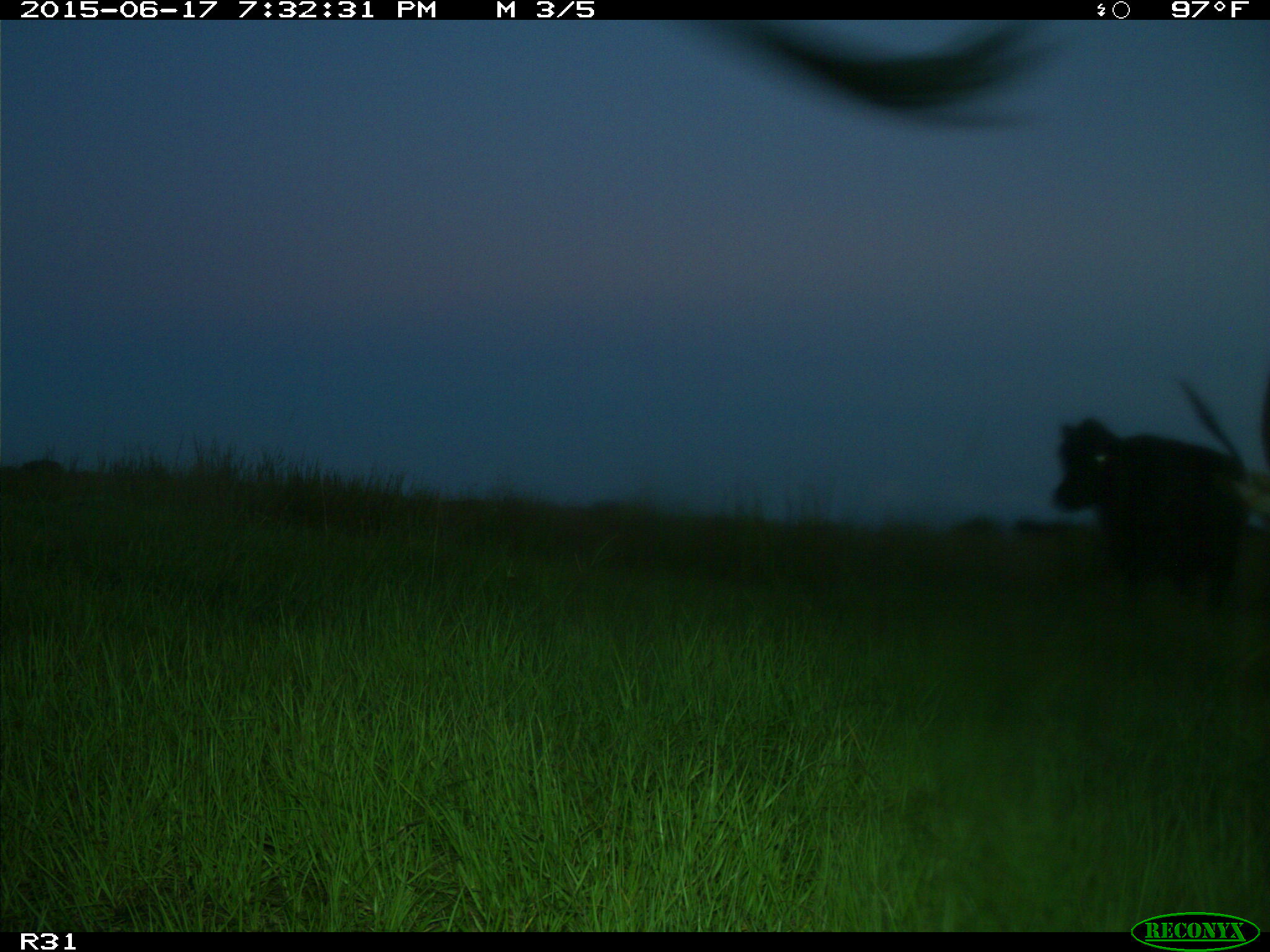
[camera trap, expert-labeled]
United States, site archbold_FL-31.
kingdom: Animalia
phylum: Chordata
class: Mammalia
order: Artiodactyla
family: Bovidae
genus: Bos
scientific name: Bos taurus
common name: domestic cow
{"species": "Bos taurus (domestic cow)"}